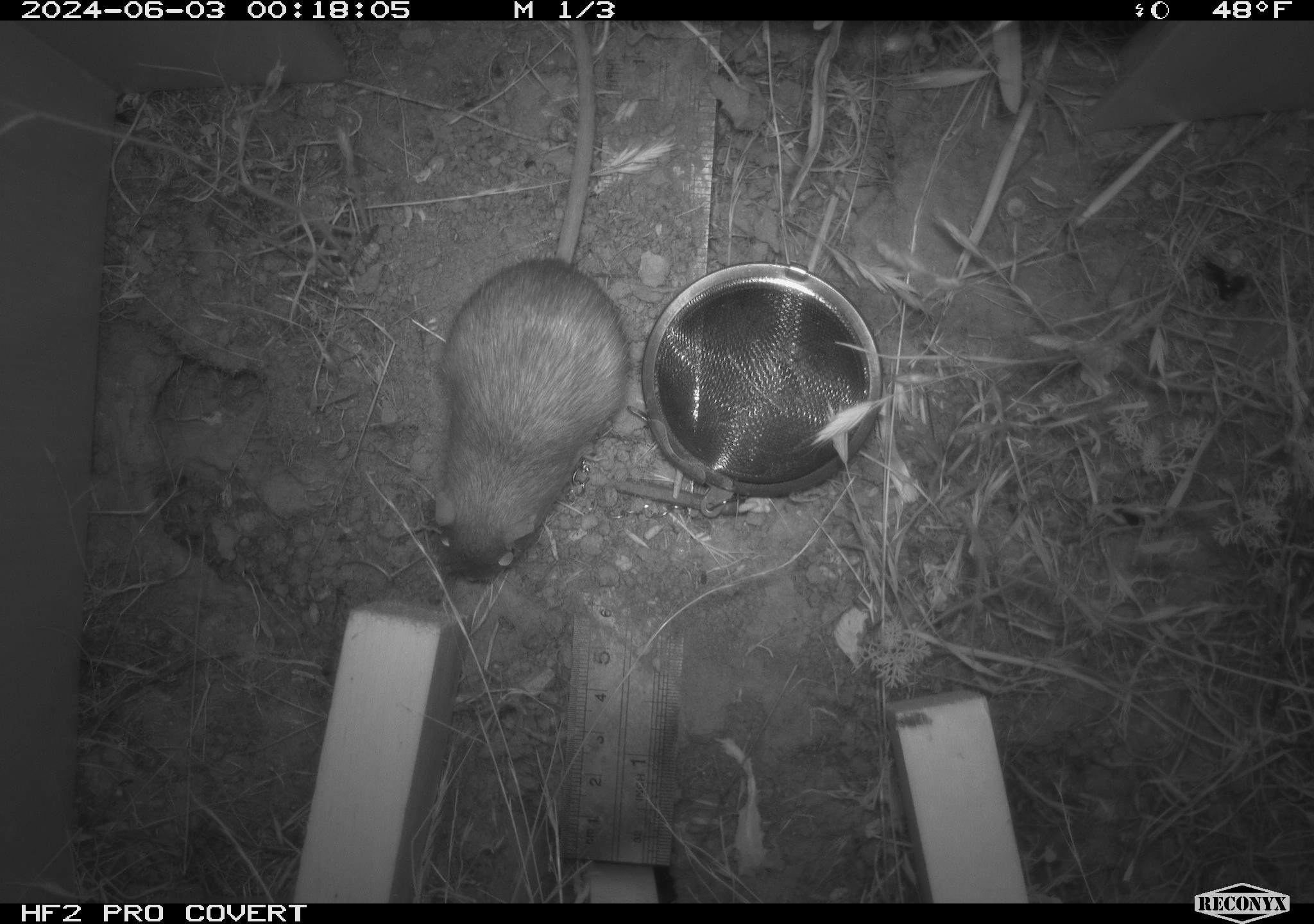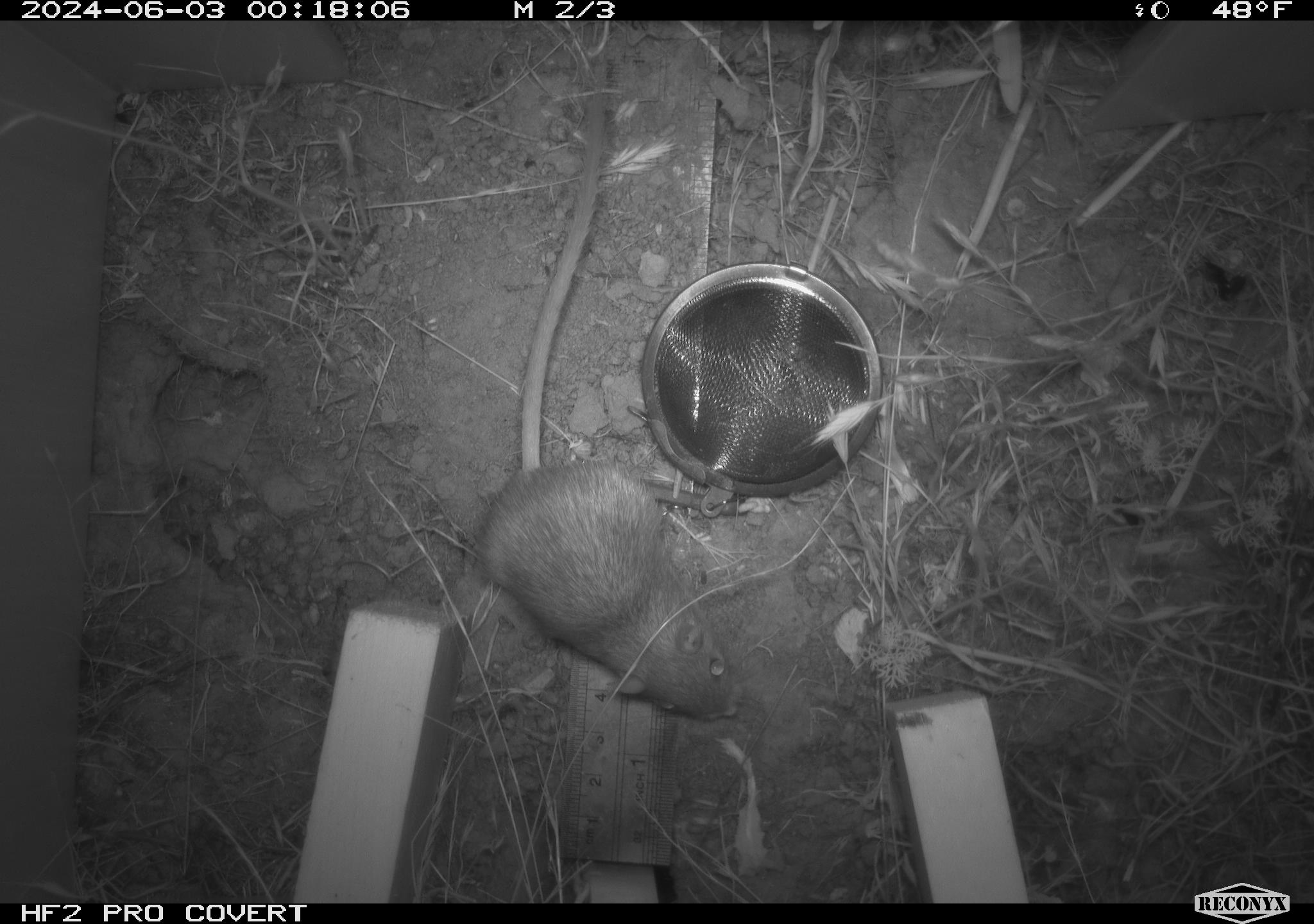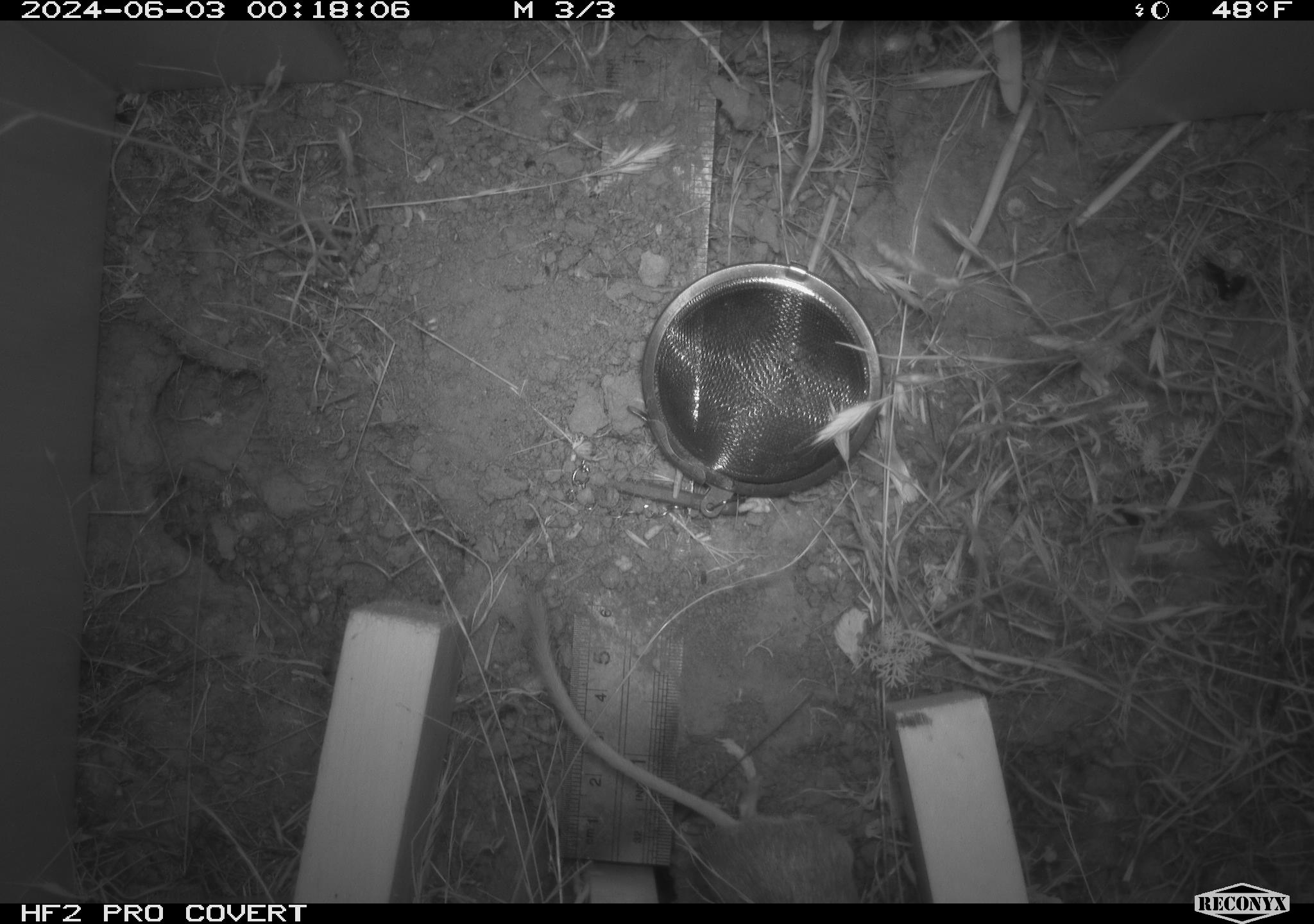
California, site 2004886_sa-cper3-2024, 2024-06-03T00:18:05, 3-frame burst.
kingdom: Animalia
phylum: Chordata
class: Mammalia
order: Rodentia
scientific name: Rodentia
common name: rodent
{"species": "rodent (Rodentia)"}